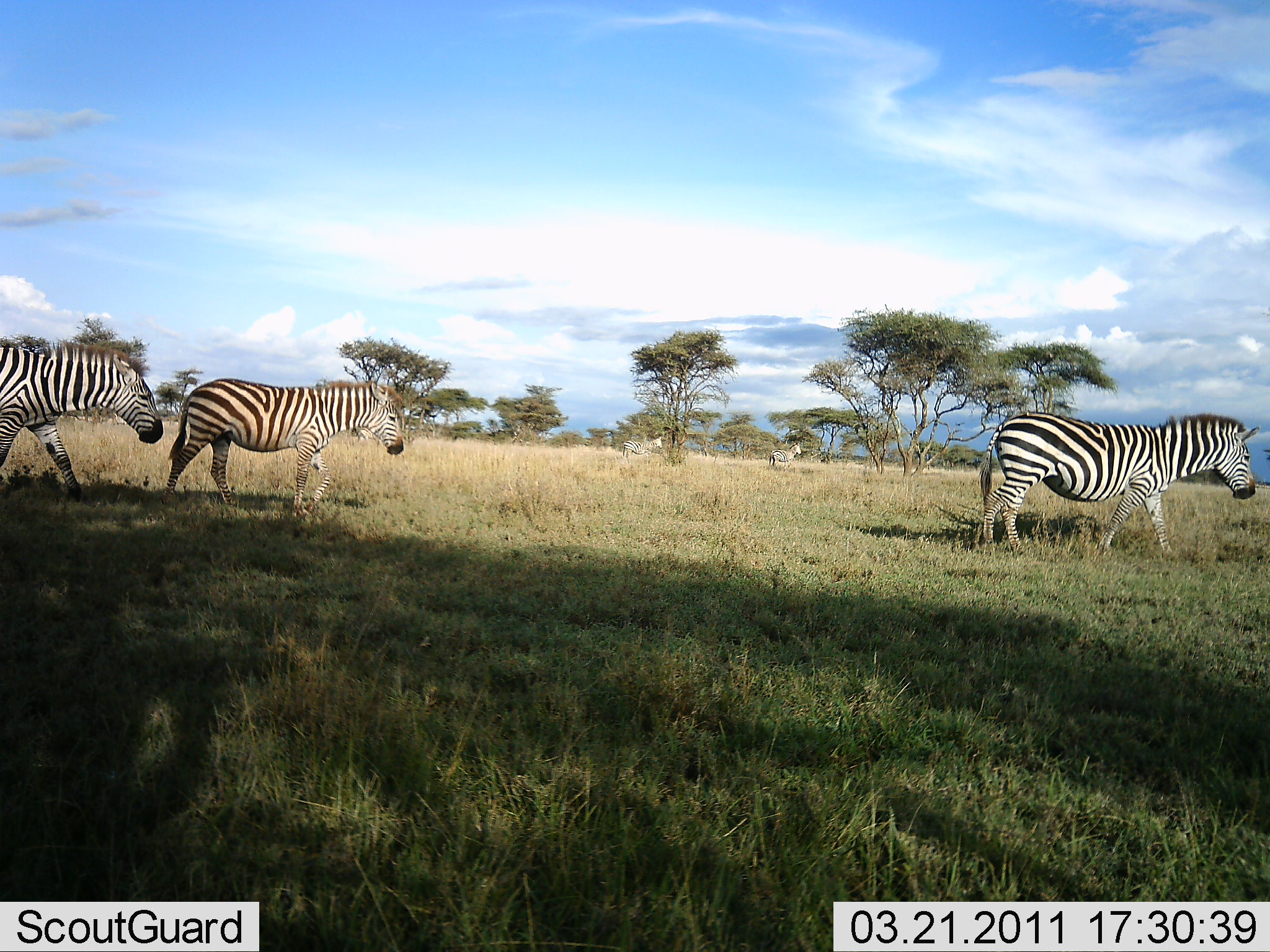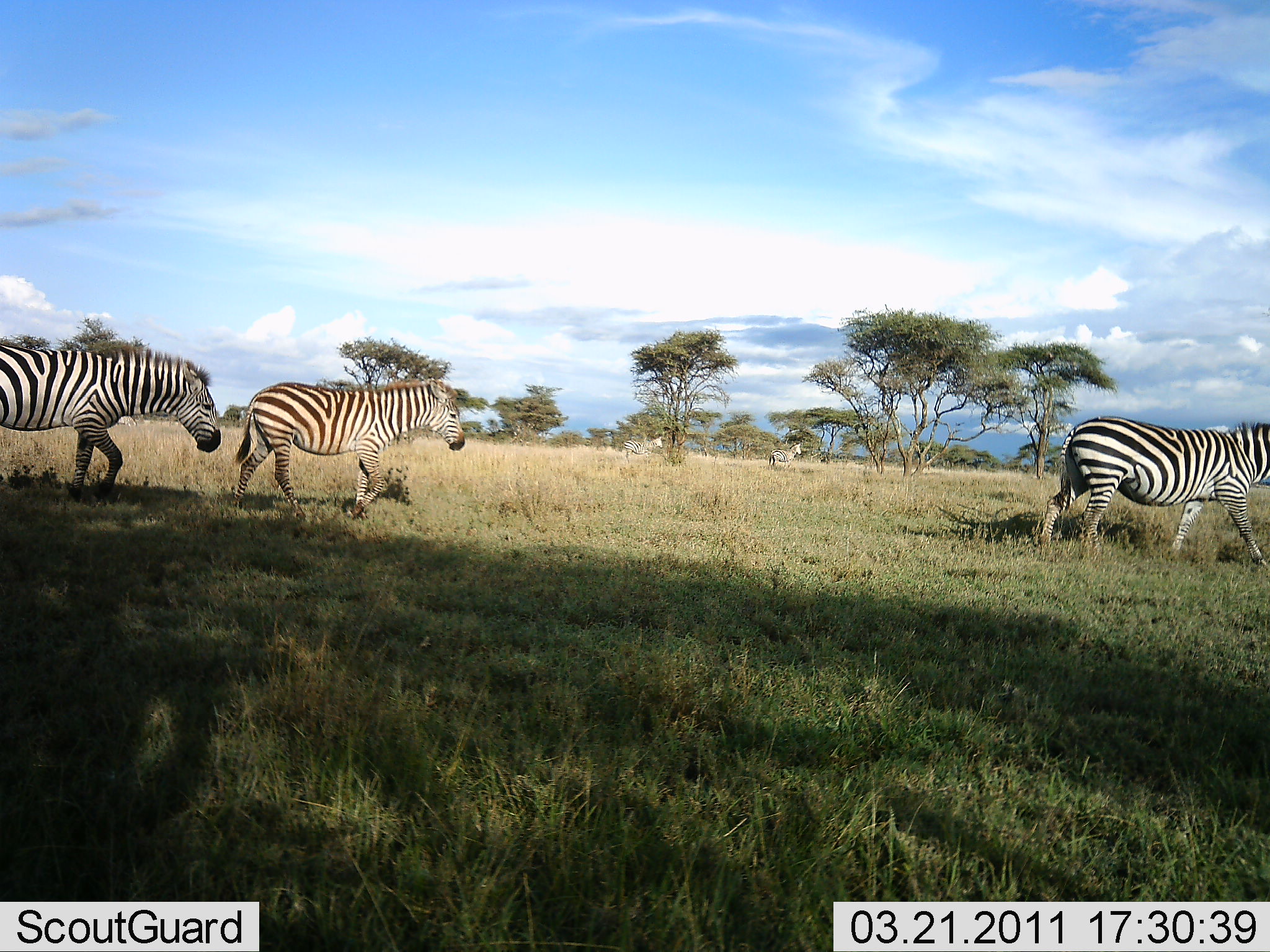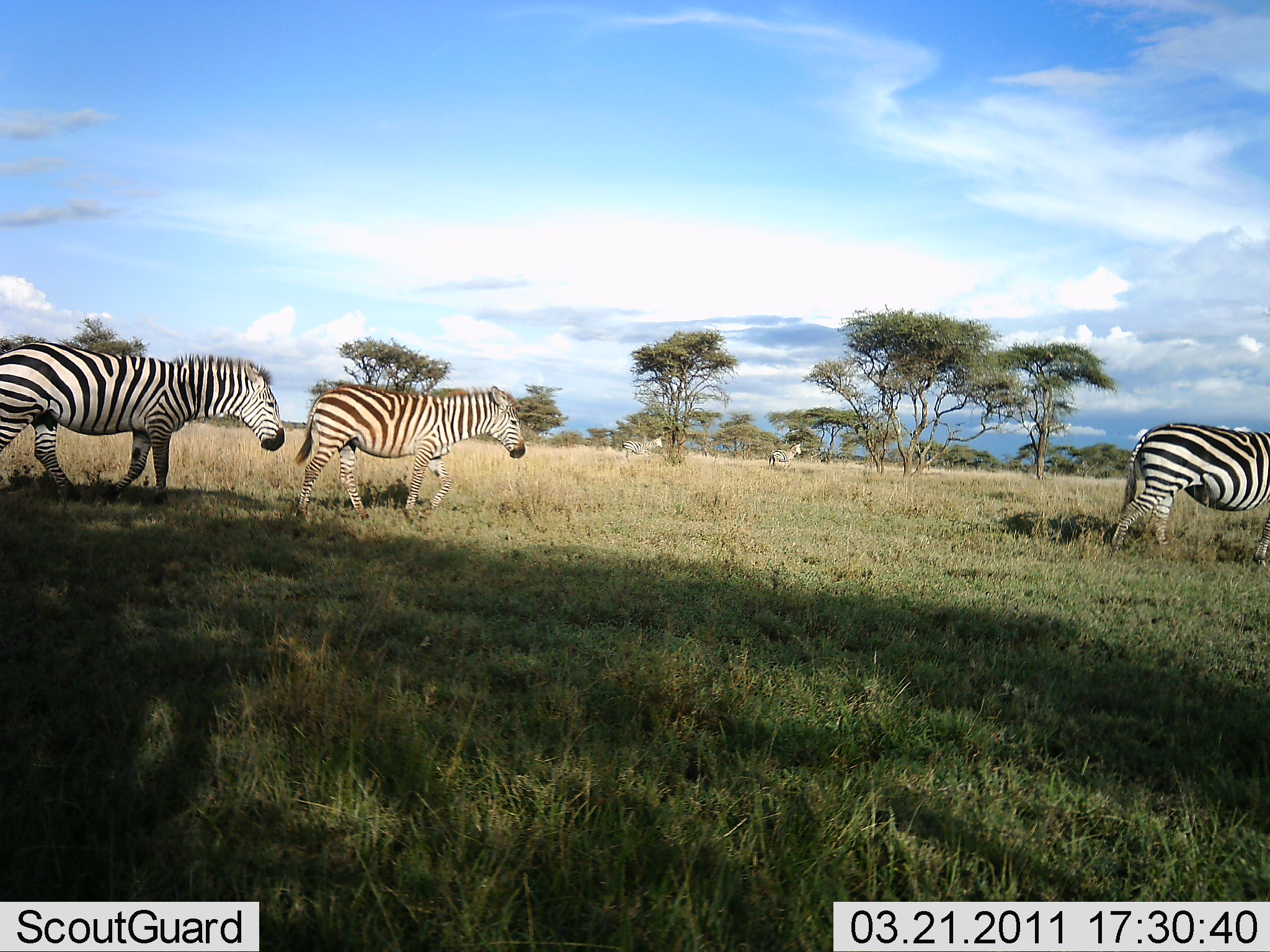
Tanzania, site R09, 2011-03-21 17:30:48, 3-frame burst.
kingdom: Animalia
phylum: Chordata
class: Mammalia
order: Perissodactyla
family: Equidae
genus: Equus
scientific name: Equus quagga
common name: plains zebra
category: zebra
Zebra (plains zebra) (Equus quagga), count 3. Behavior (volunteer vote fractions): standing 0%, resting 0%, moving 100%, interacting 0%. Young present (vote fraction): 10%. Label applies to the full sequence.